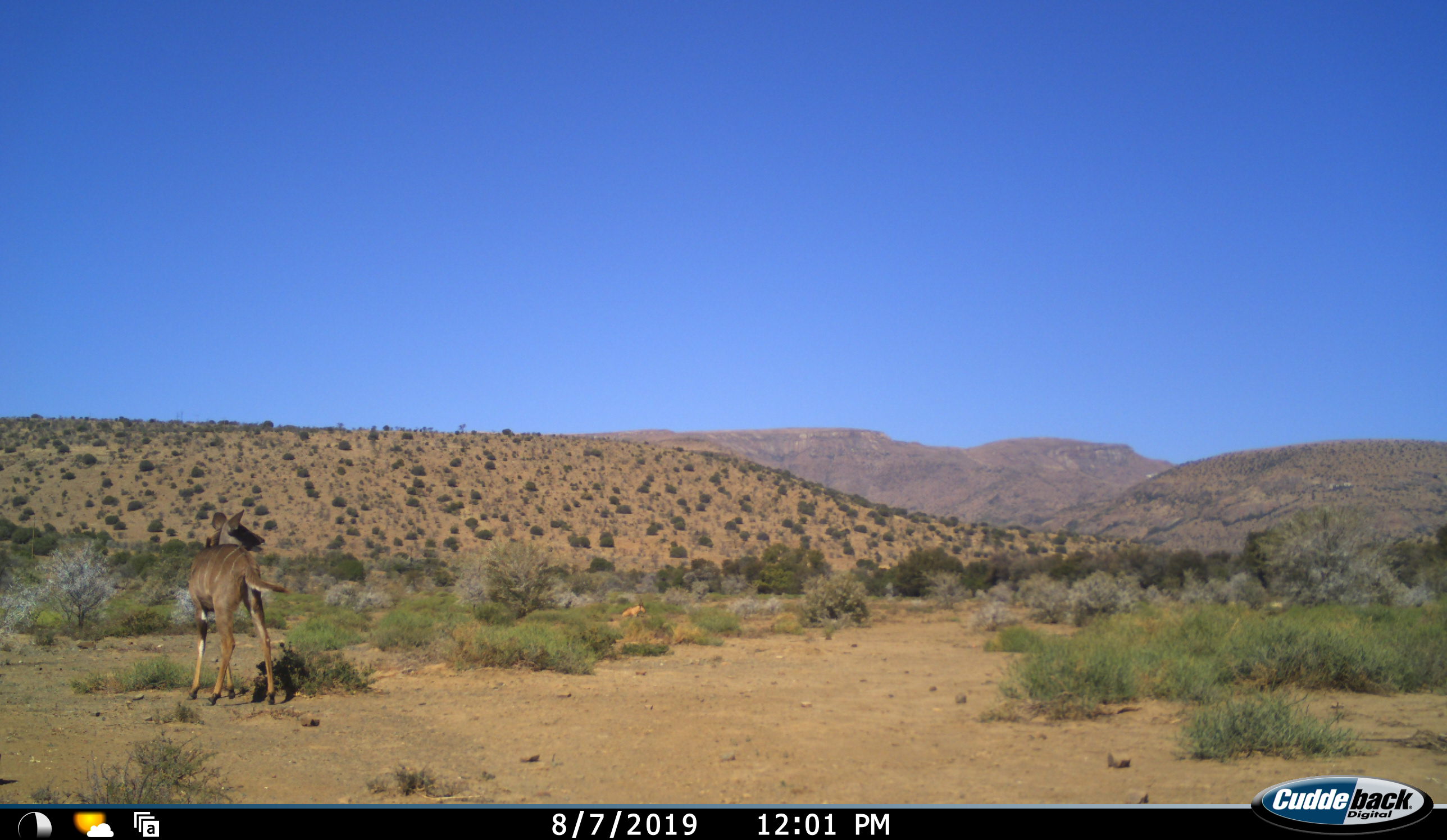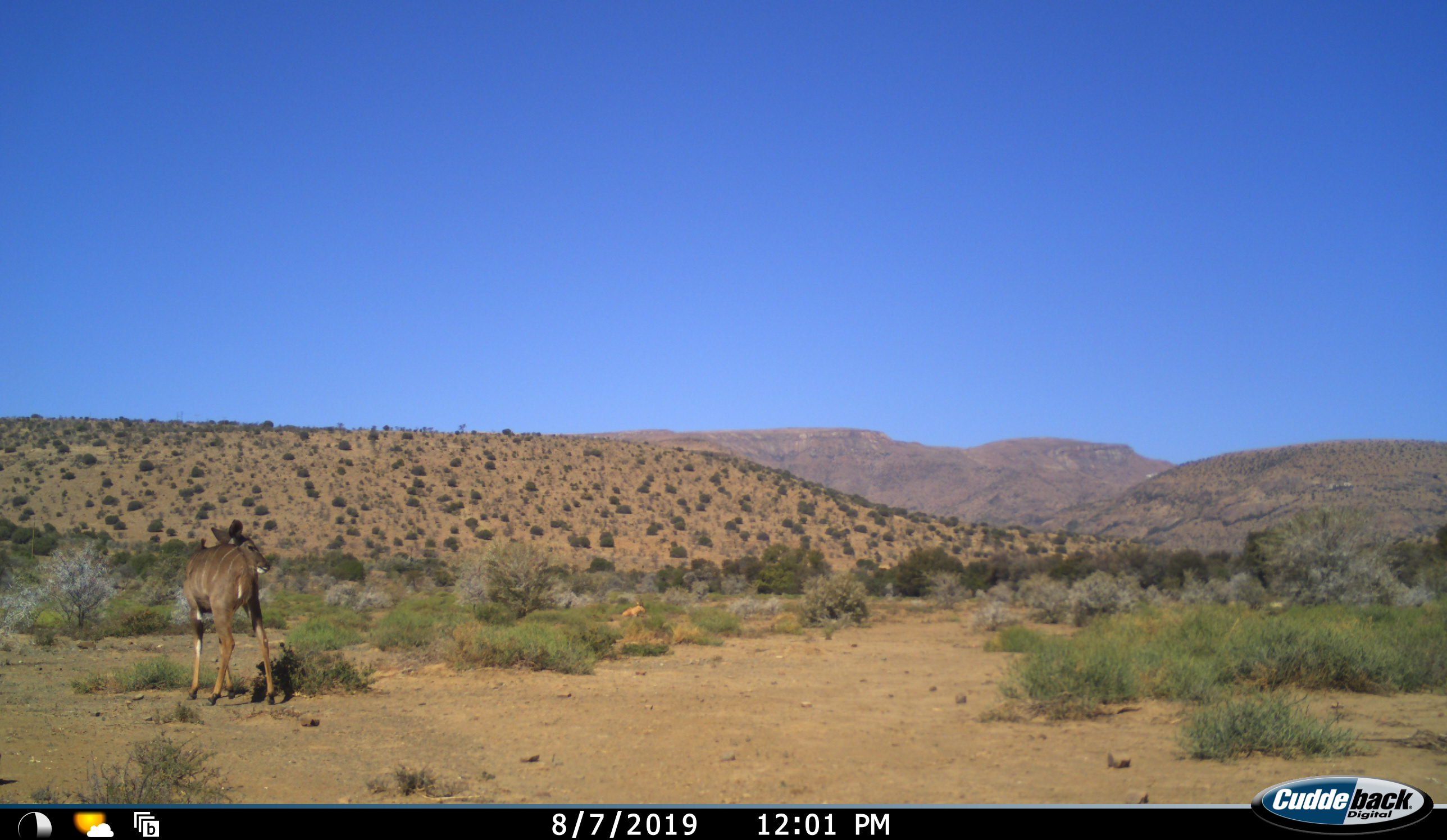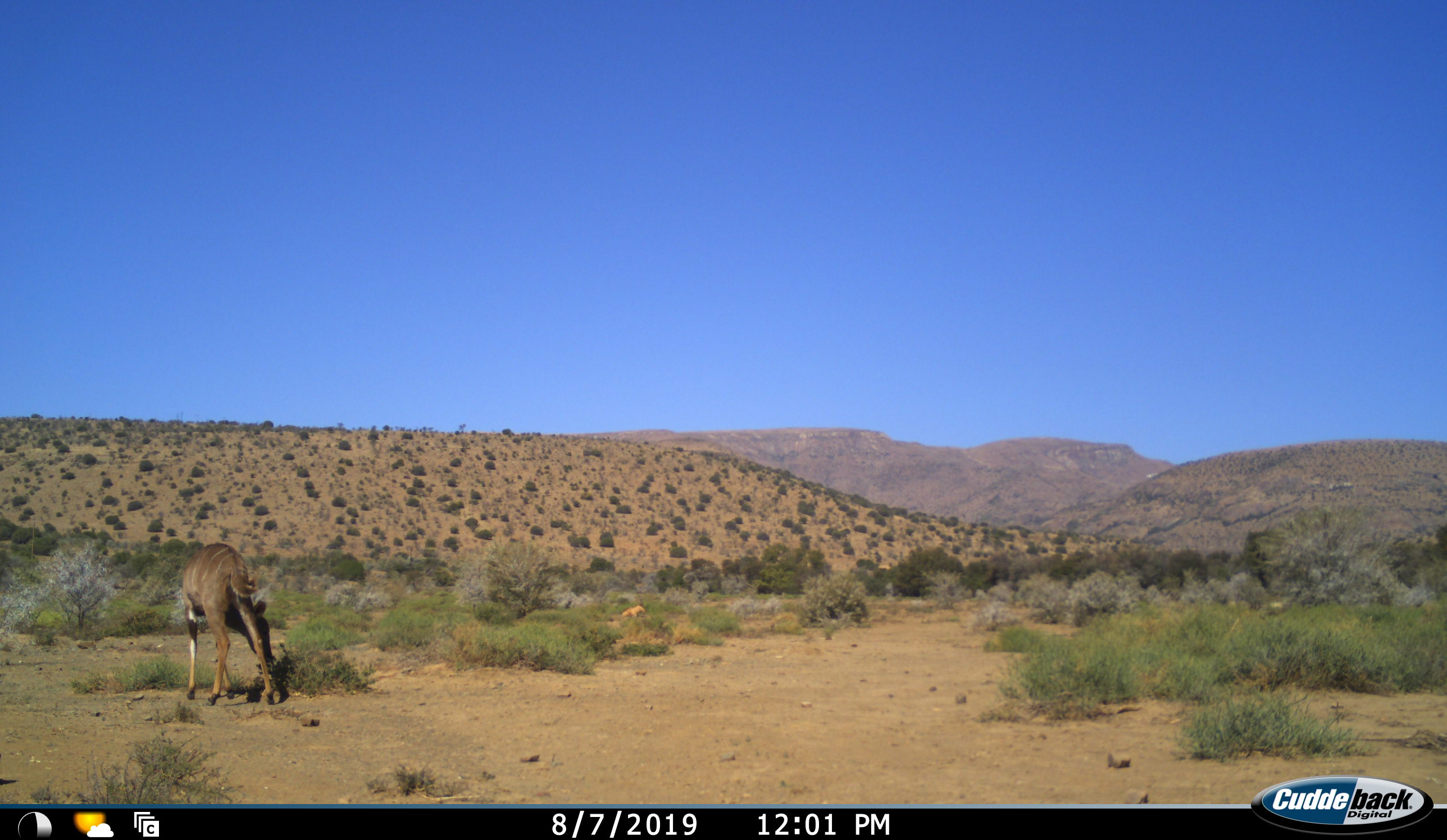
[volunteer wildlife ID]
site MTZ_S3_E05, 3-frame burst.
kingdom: Animalia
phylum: Chordata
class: Mammalia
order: Artiodactyla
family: Bovidae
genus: Tragelaphus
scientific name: Tragelaphus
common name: kudu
Kudu (Tragelaphus), count 1. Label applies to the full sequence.